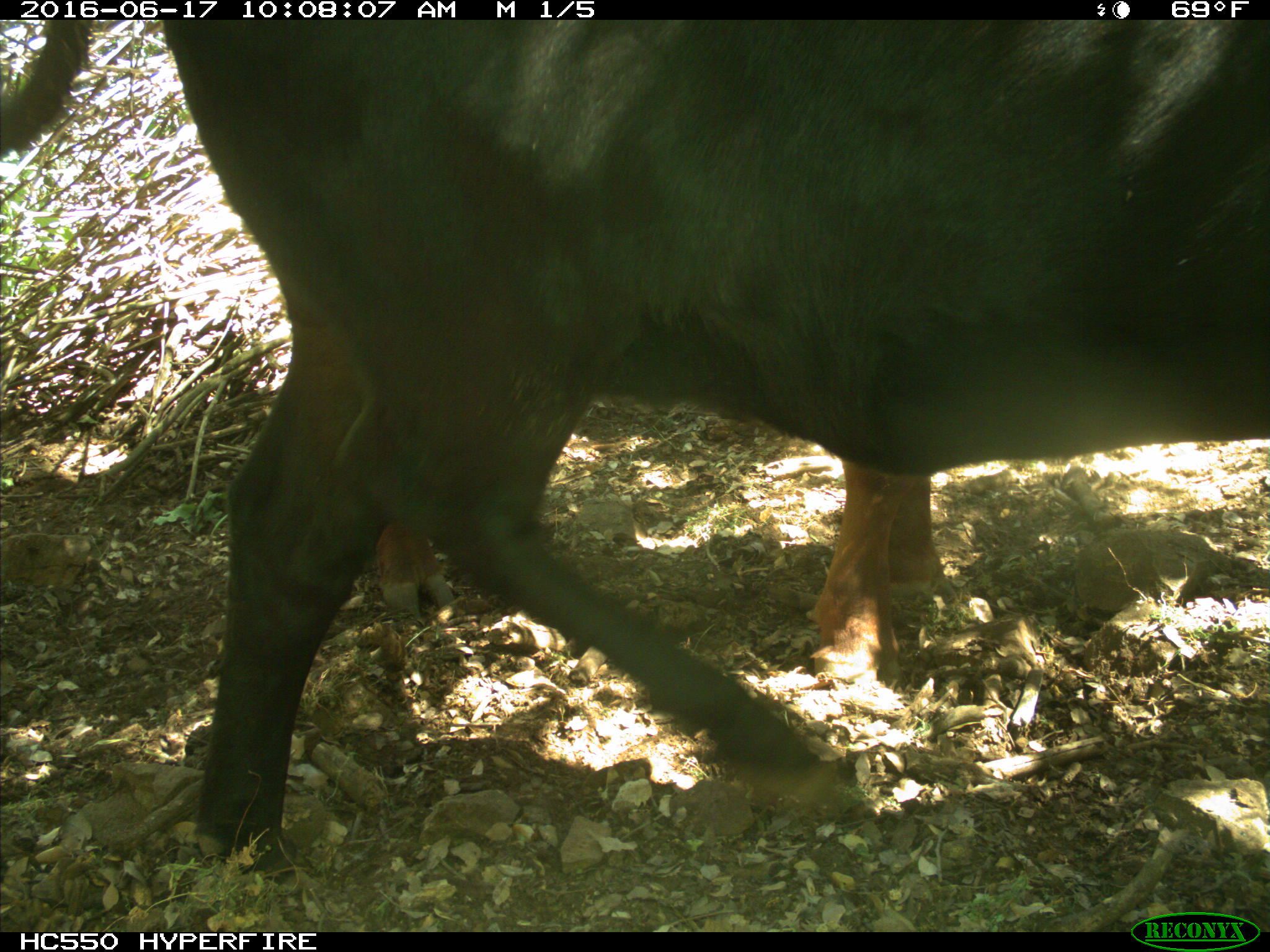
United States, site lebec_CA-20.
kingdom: Animalia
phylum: Chordata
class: Mammalia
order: Artiodactyla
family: Bovidae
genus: Bos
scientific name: Bos taurus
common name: domestic cow